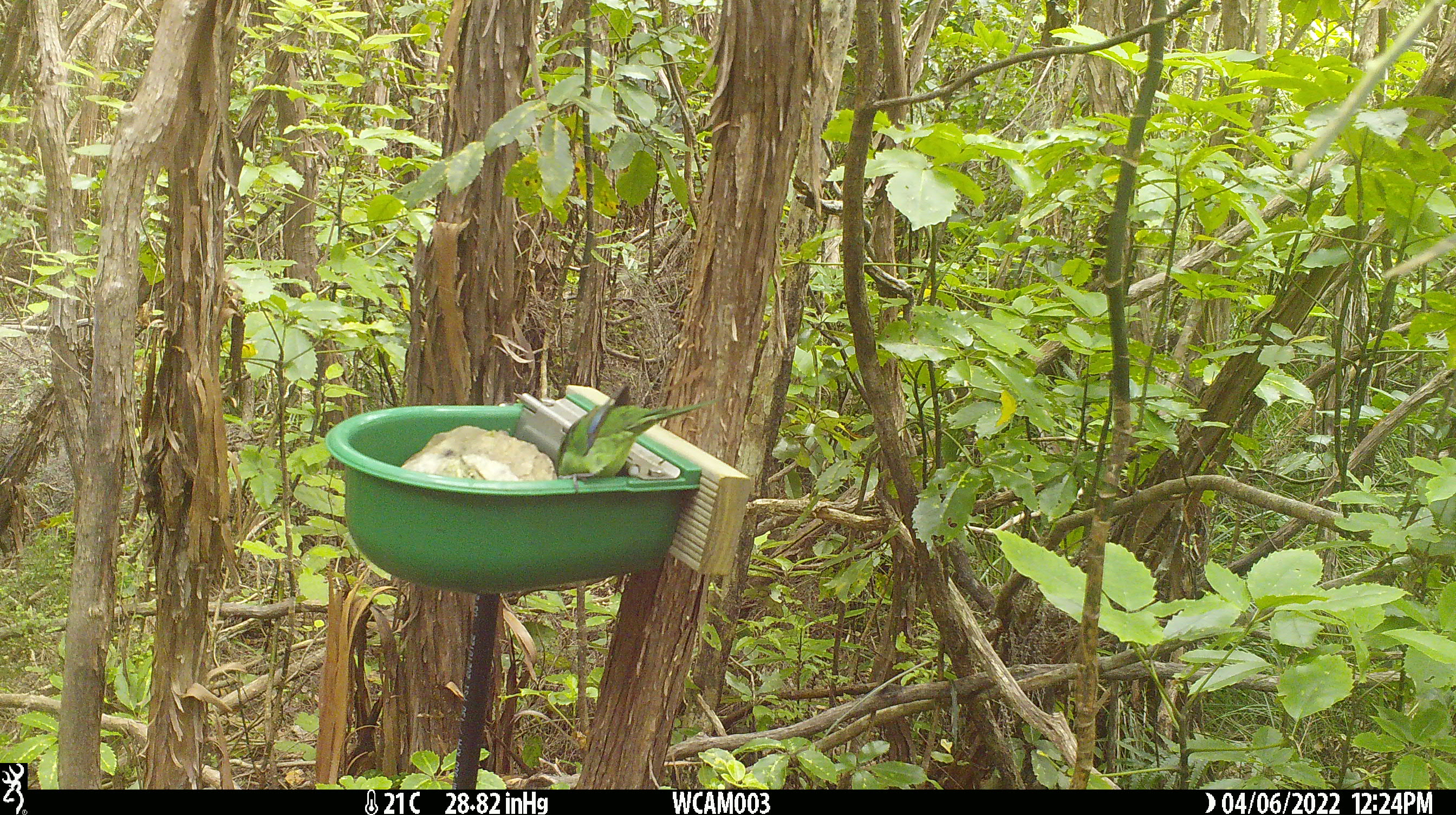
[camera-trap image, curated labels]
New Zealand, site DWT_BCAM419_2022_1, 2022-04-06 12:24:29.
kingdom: Animalia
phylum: Chordata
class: Aves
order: Psittaciformes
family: Psittaculidae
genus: Cyanoramphus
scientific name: Cyanoramphus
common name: parakeet